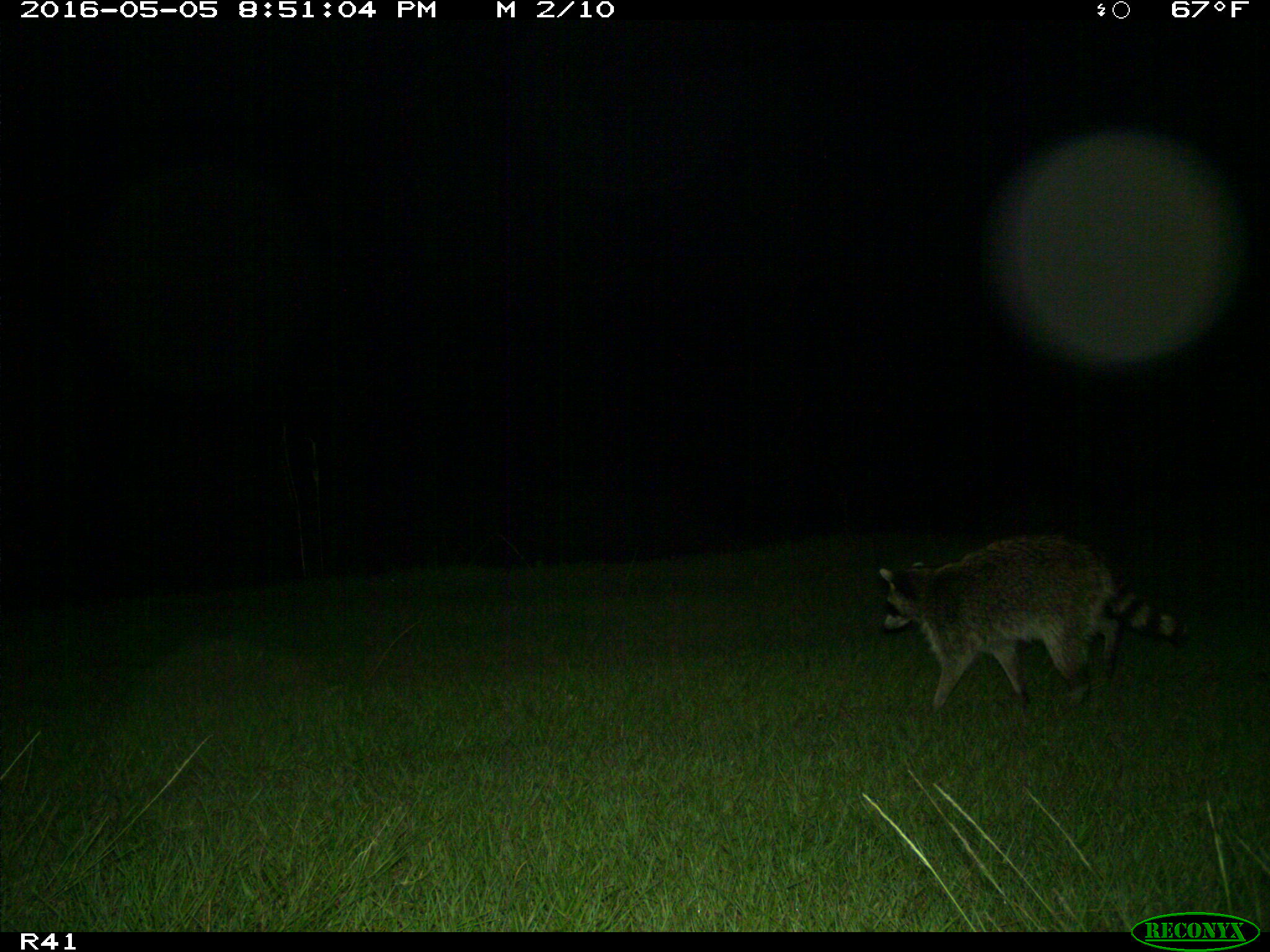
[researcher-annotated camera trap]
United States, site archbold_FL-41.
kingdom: Animalia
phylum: Chordata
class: Mammalia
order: Carnivora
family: Procyonidae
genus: Procyon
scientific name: Procyon lotor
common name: common raccoon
Procyon lotor (common raccoon).